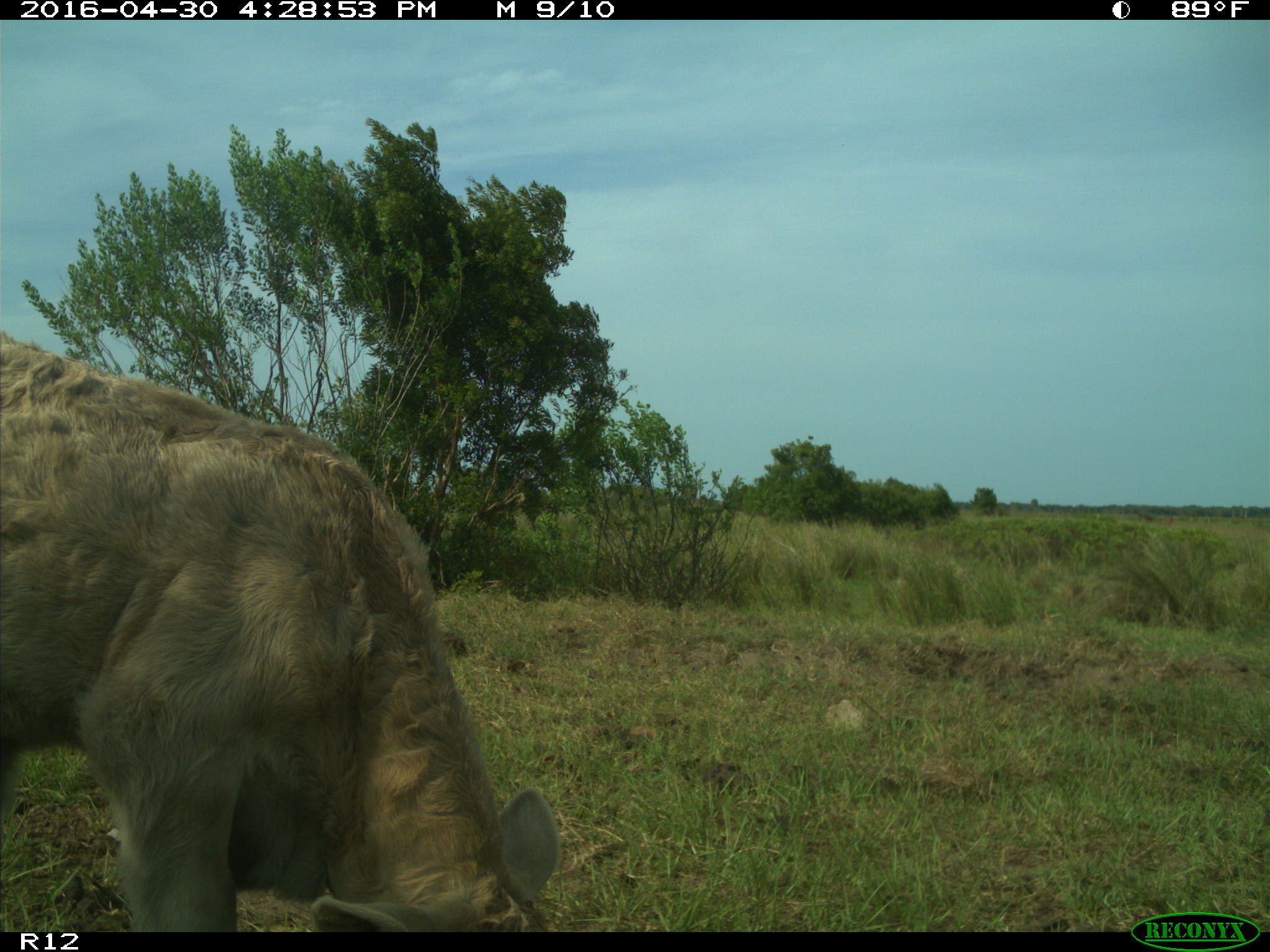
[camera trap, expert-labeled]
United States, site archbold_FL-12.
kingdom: Animalia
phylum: Chordata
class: Mammalia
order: Artiodactyla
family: Bovidae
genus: Bos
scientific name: Bos taurus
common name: domestic cow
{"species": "Bos taurus (domestic cow)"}